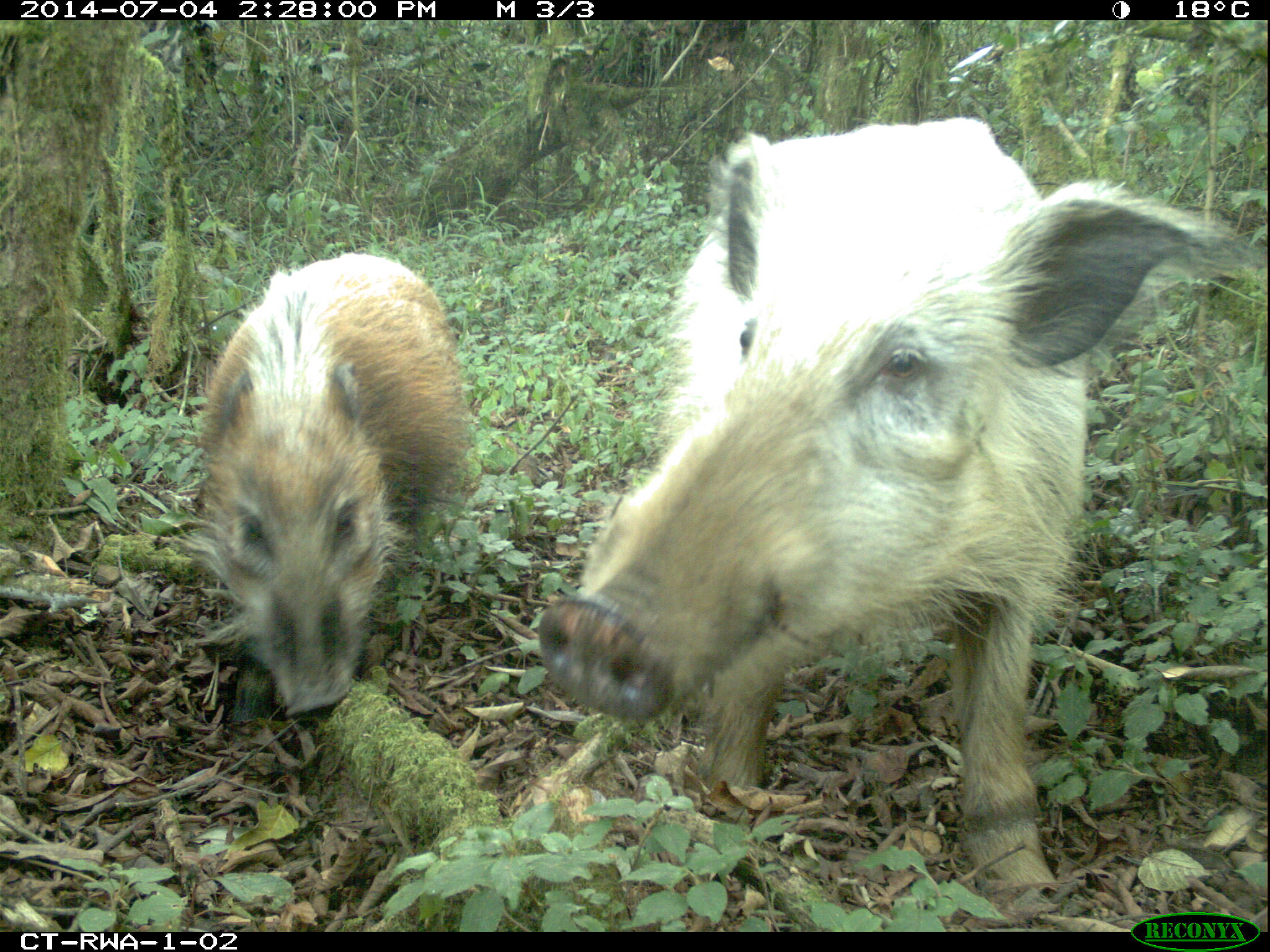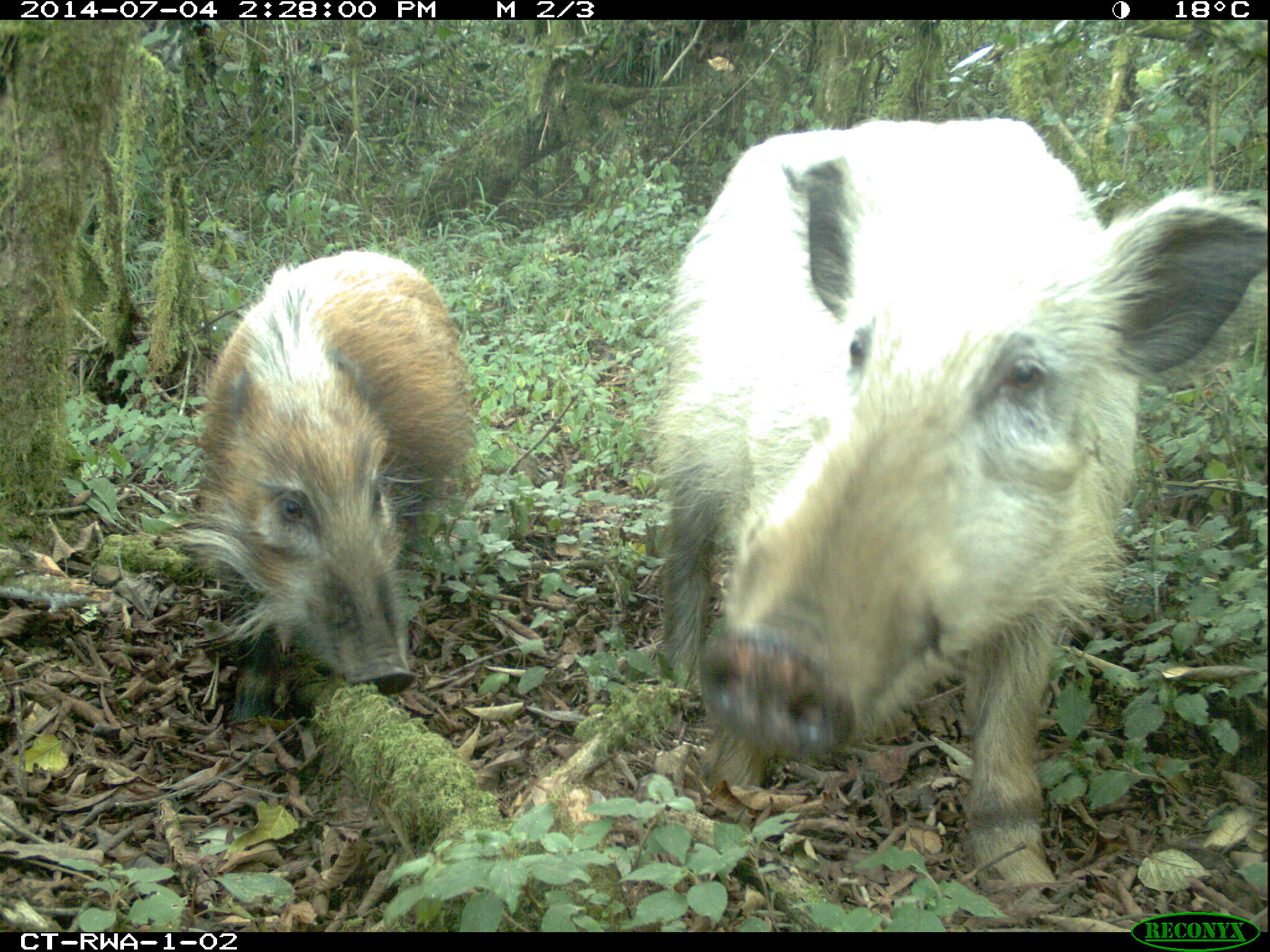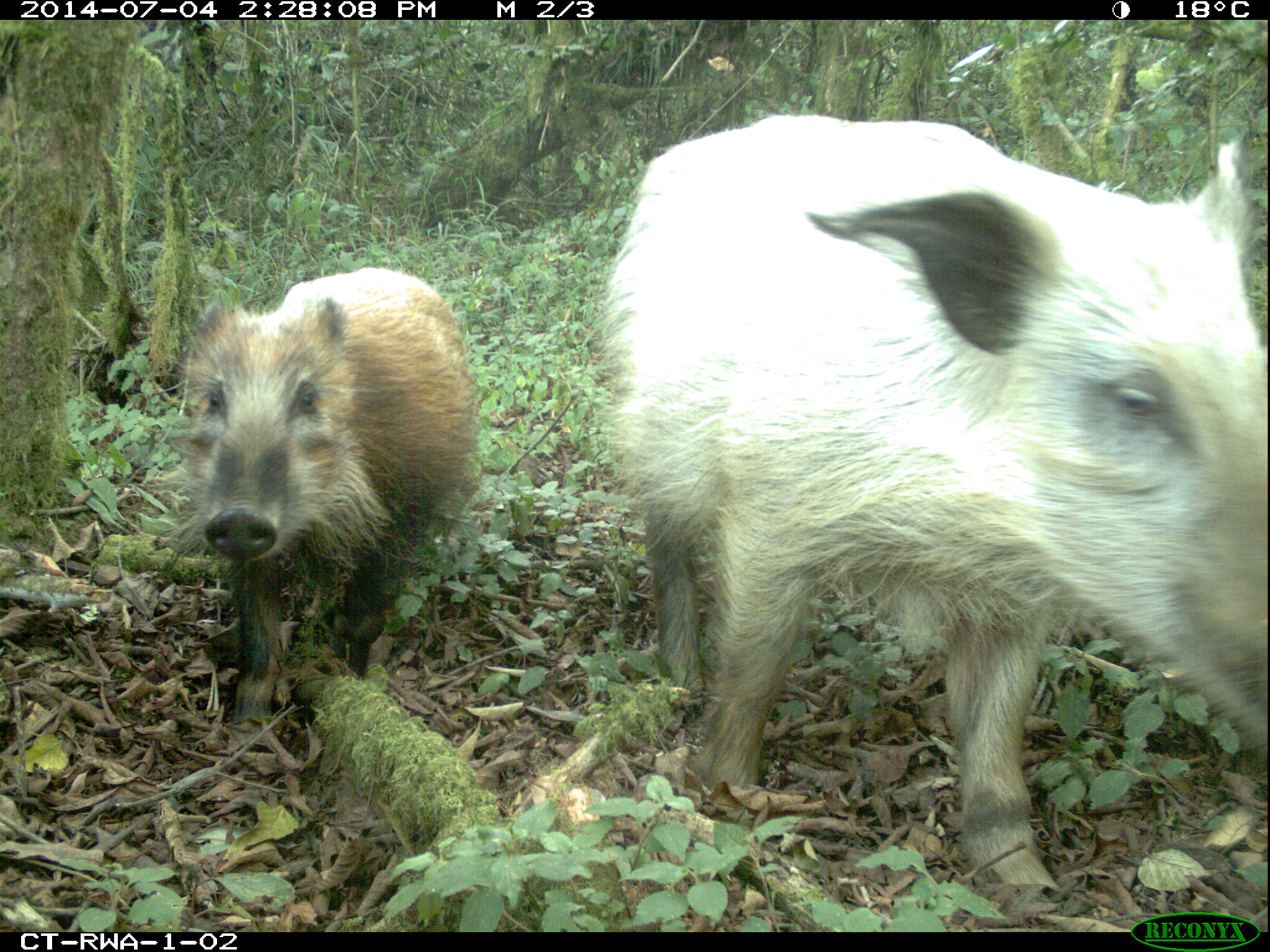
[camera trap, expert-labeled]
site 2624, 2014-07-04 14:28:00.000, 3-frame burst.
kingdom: Animalia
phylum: Chordata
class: Mammalia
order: Artiodactyla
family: Suidae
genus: Potamochoerus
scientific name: Potamochoerus larvatus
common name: bushpig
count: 2